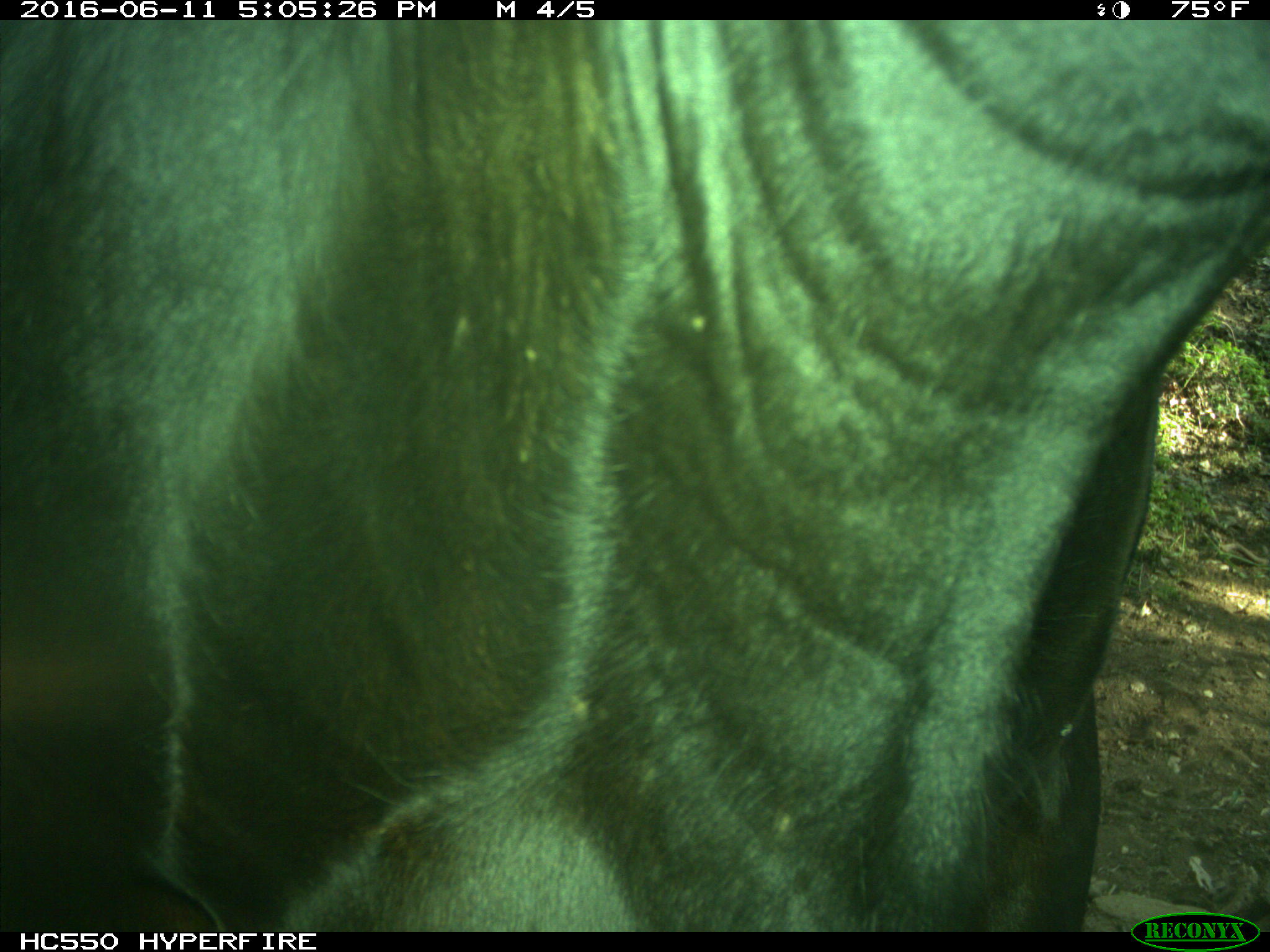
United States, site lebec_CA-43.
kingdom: Animalia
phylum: Chordata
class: Mammalia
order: Artiodactyla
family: Bovidae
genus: Bos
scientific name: Bos taurus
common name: domestic cow